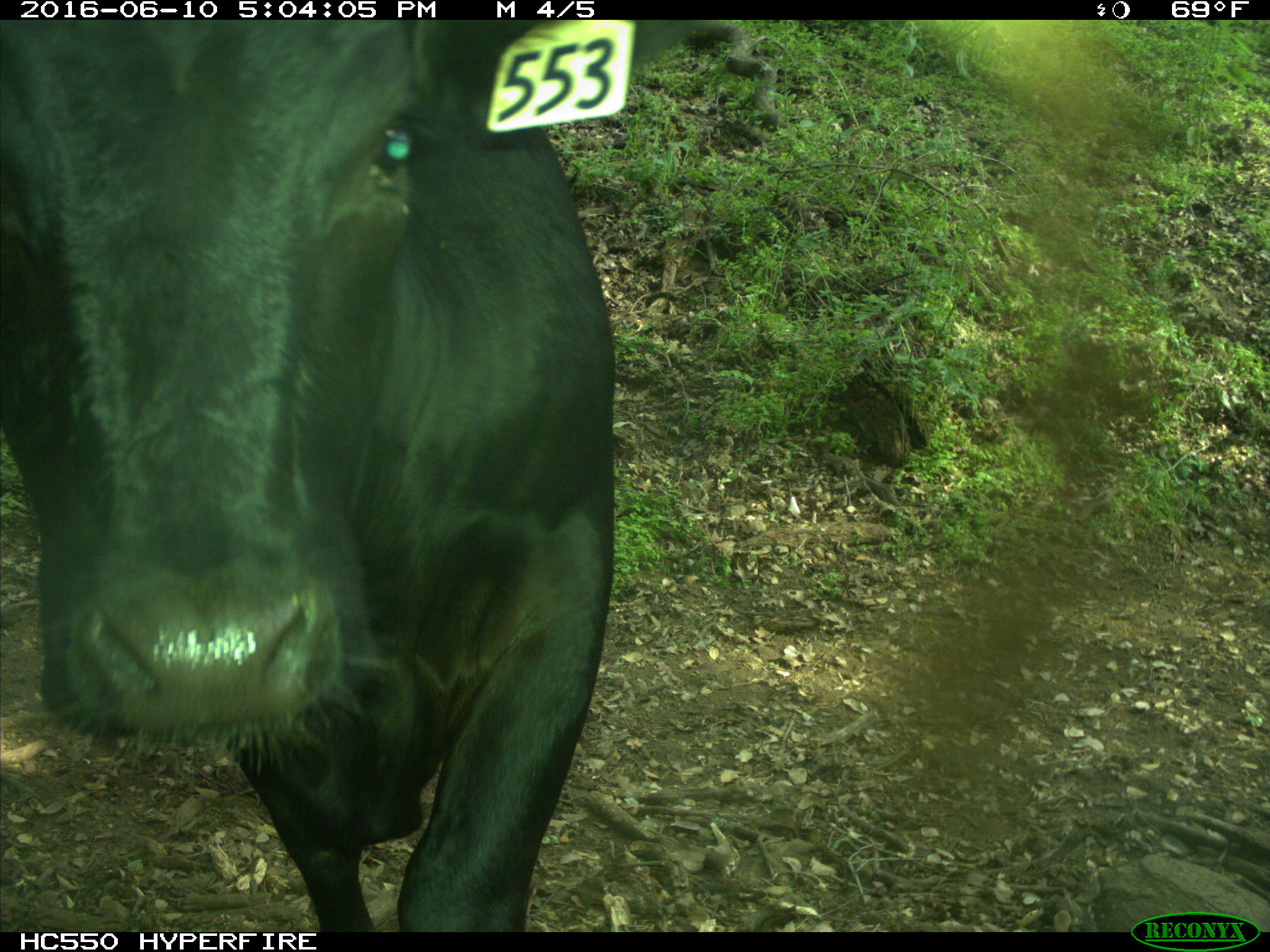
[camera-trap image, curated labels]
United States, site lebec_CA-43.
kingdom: Animalia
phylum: Chordata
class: Mammalia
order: Artiodactyla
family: Bovidae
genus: Bos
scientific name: Bos taurus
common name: domestic cow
Bos taurus (domestic cow).